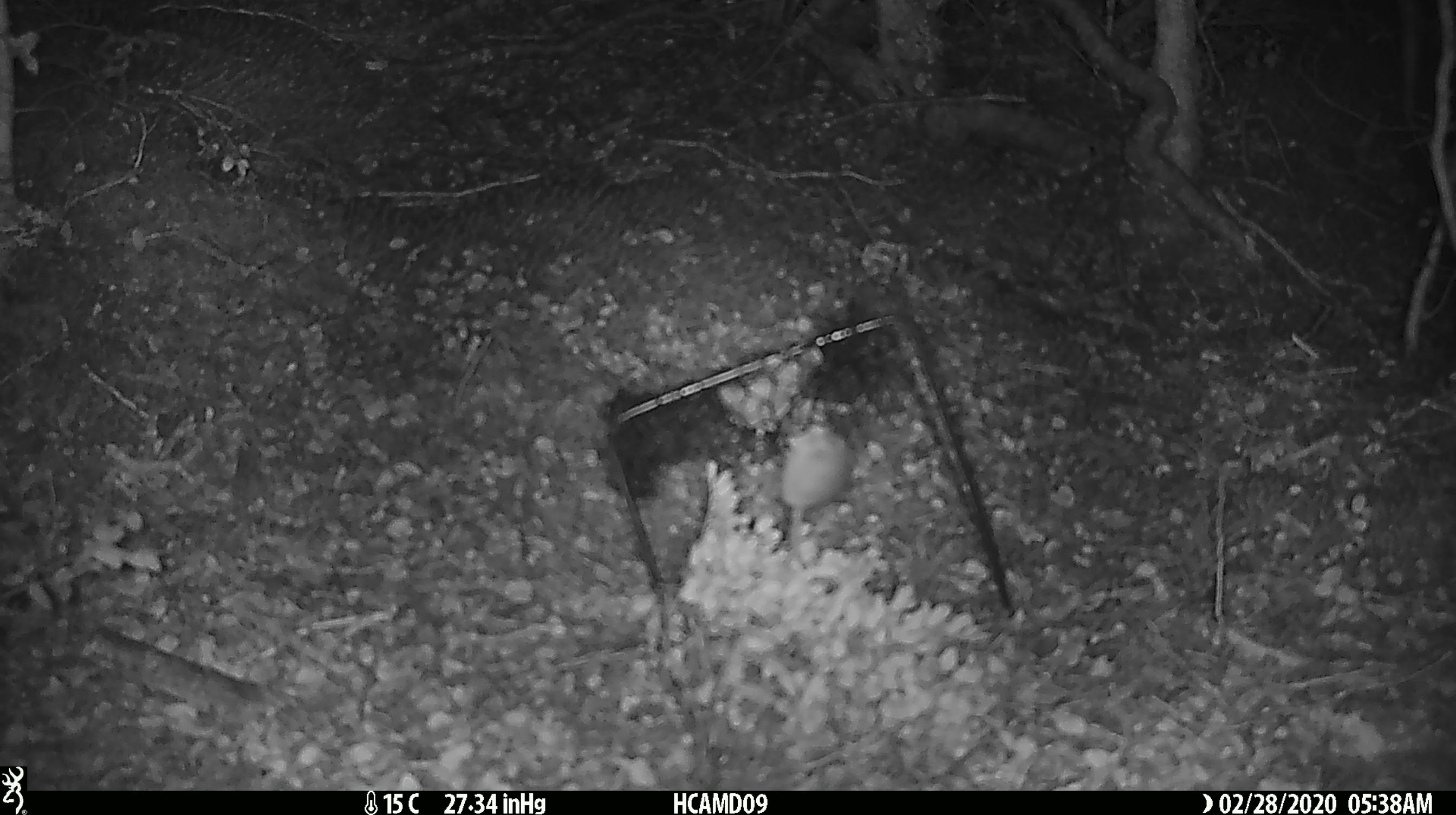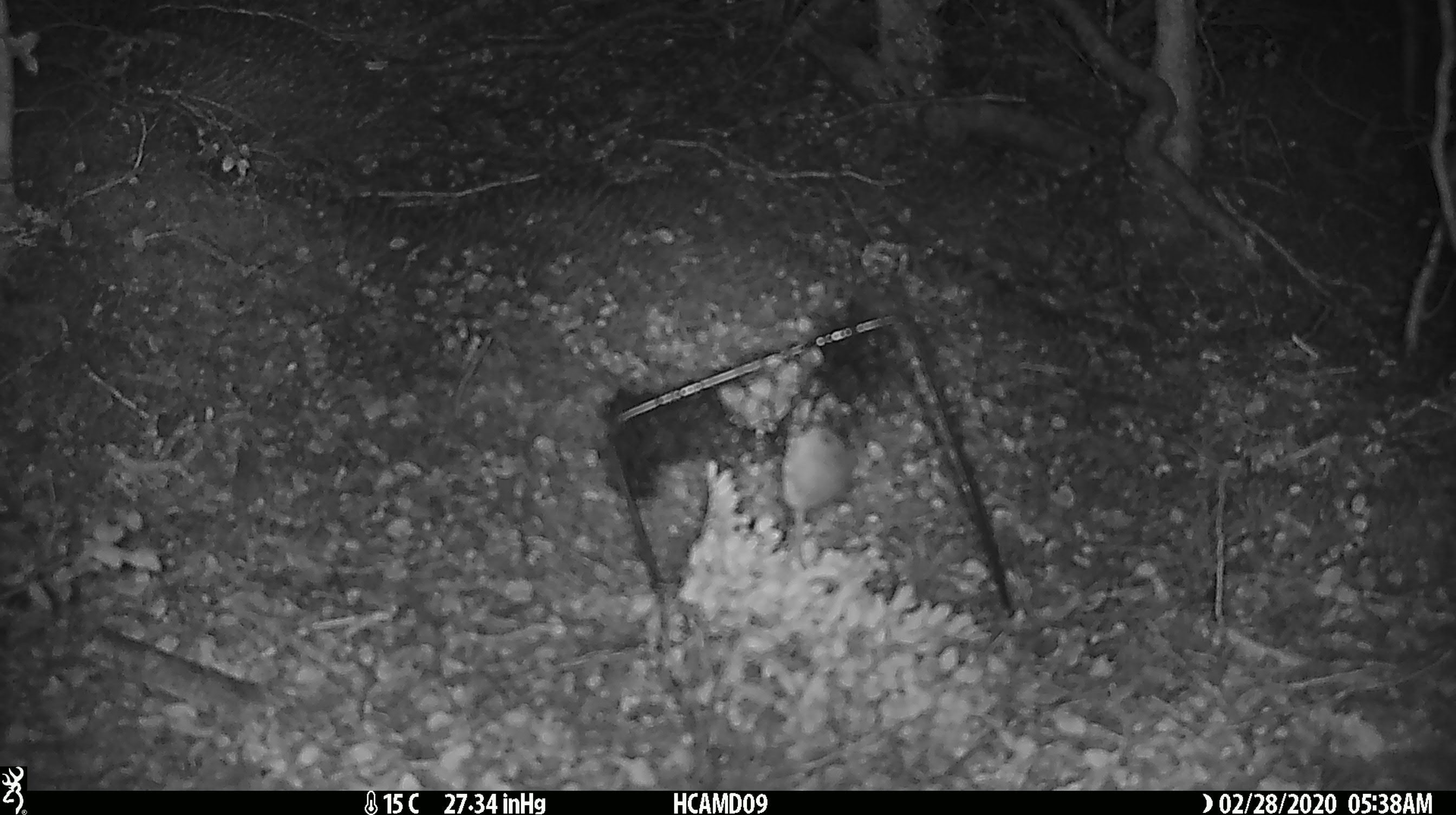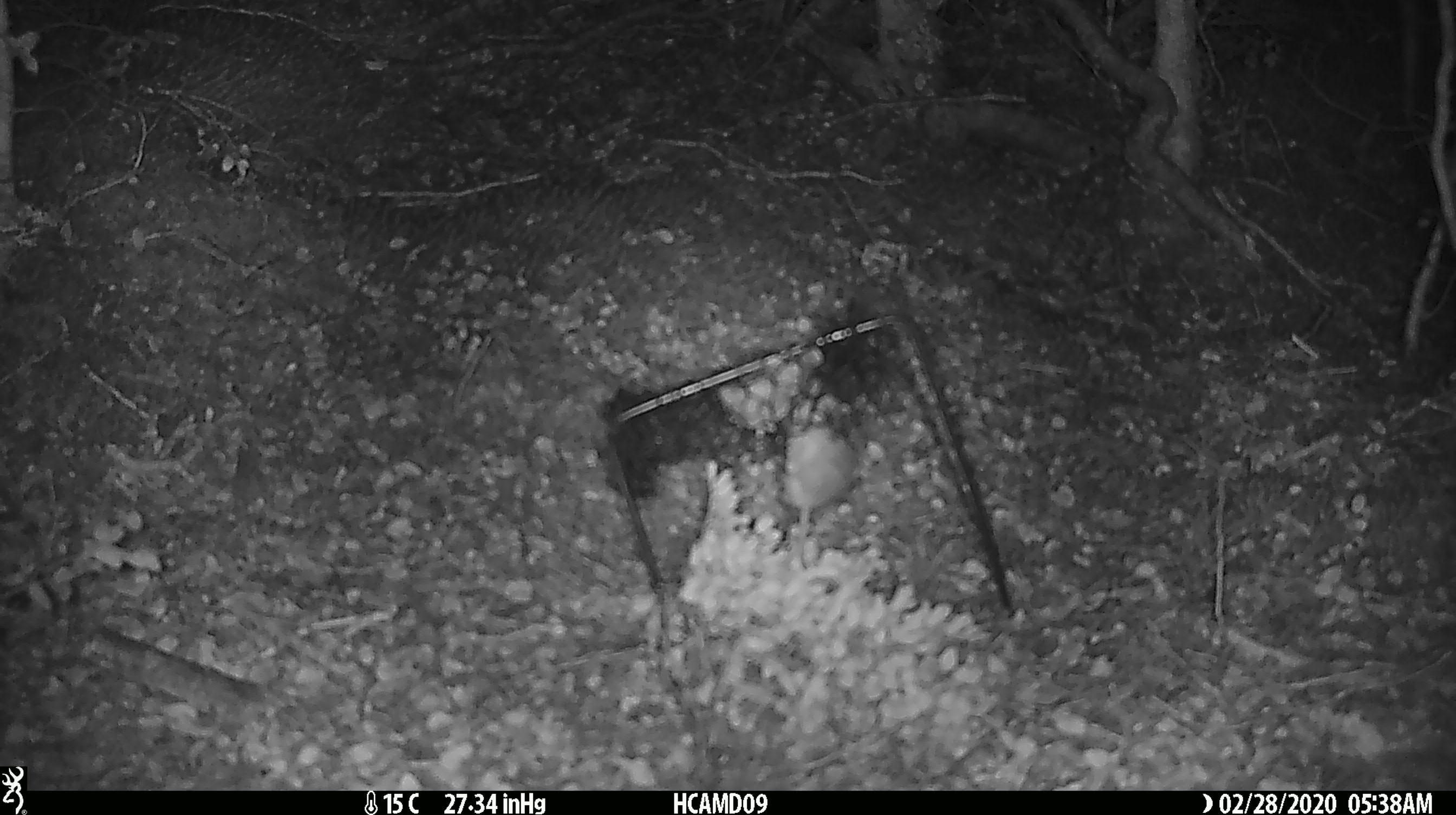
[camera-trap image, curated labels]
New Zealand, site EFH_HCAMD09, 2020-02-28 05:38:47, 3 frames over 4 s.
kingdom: Animalia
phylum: Chordata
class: Mammalia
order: Rodentia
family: Muridae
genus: Mus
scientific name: Mus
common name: mouse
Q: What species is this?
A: Mouse (Mus).